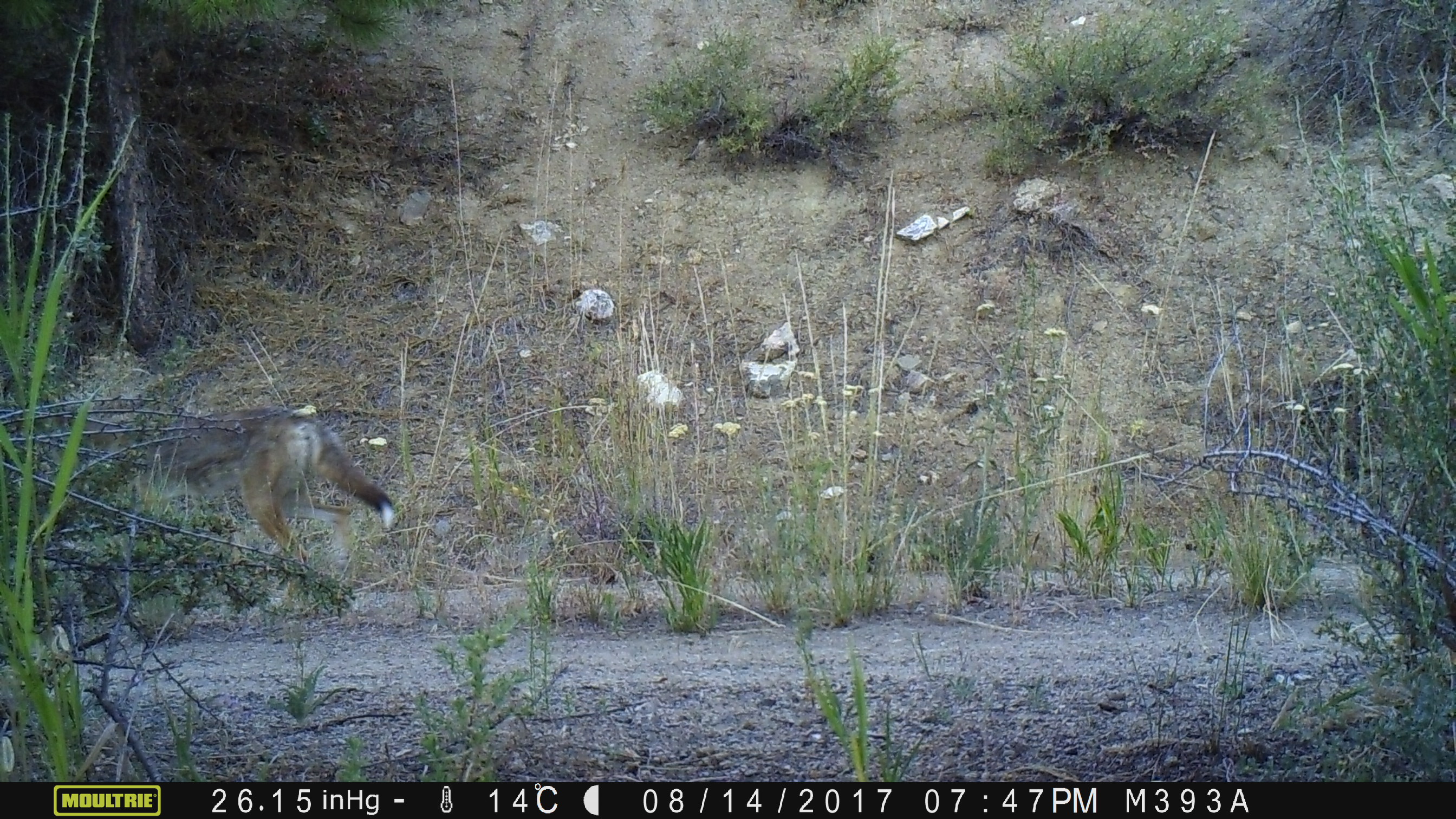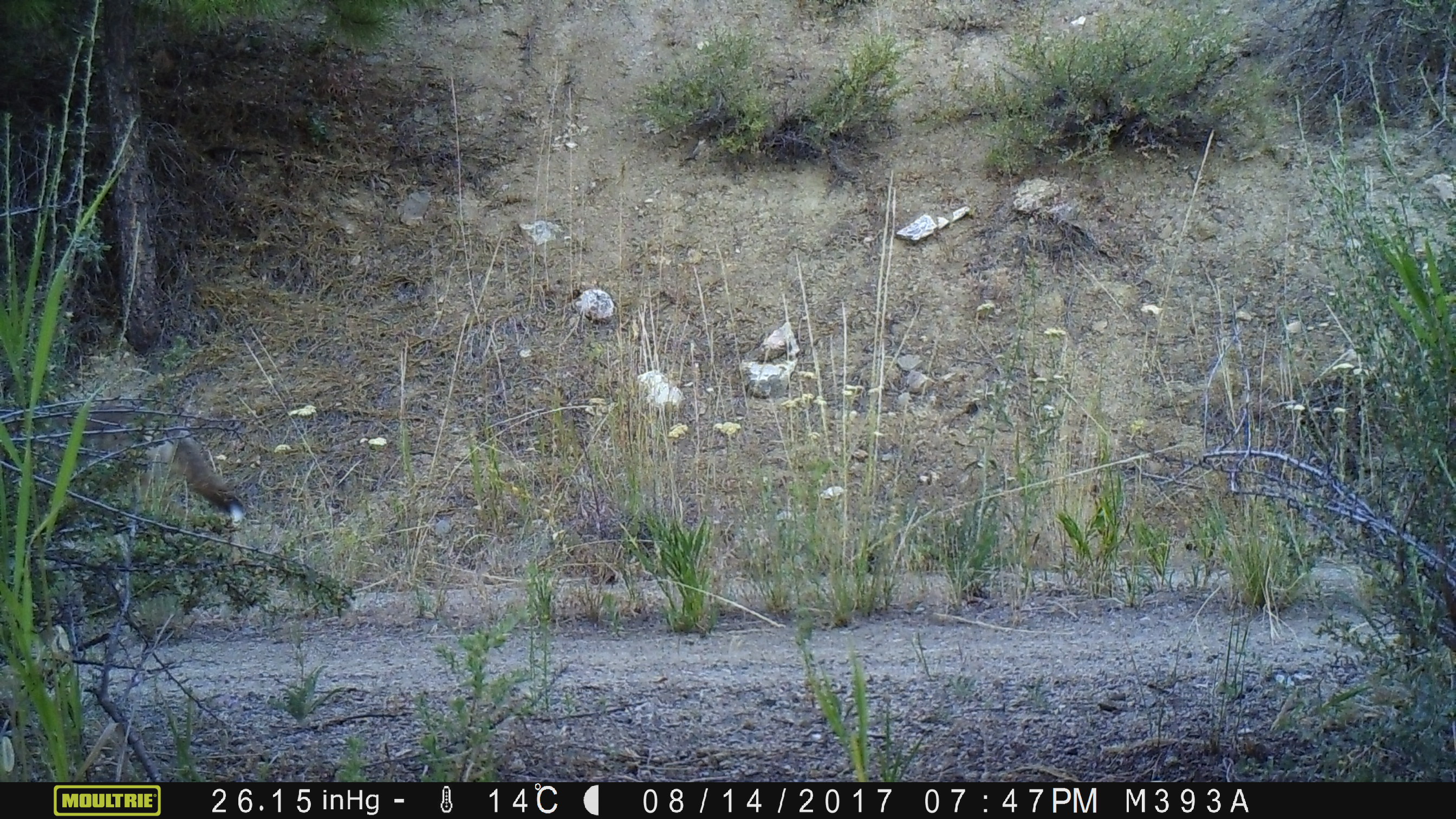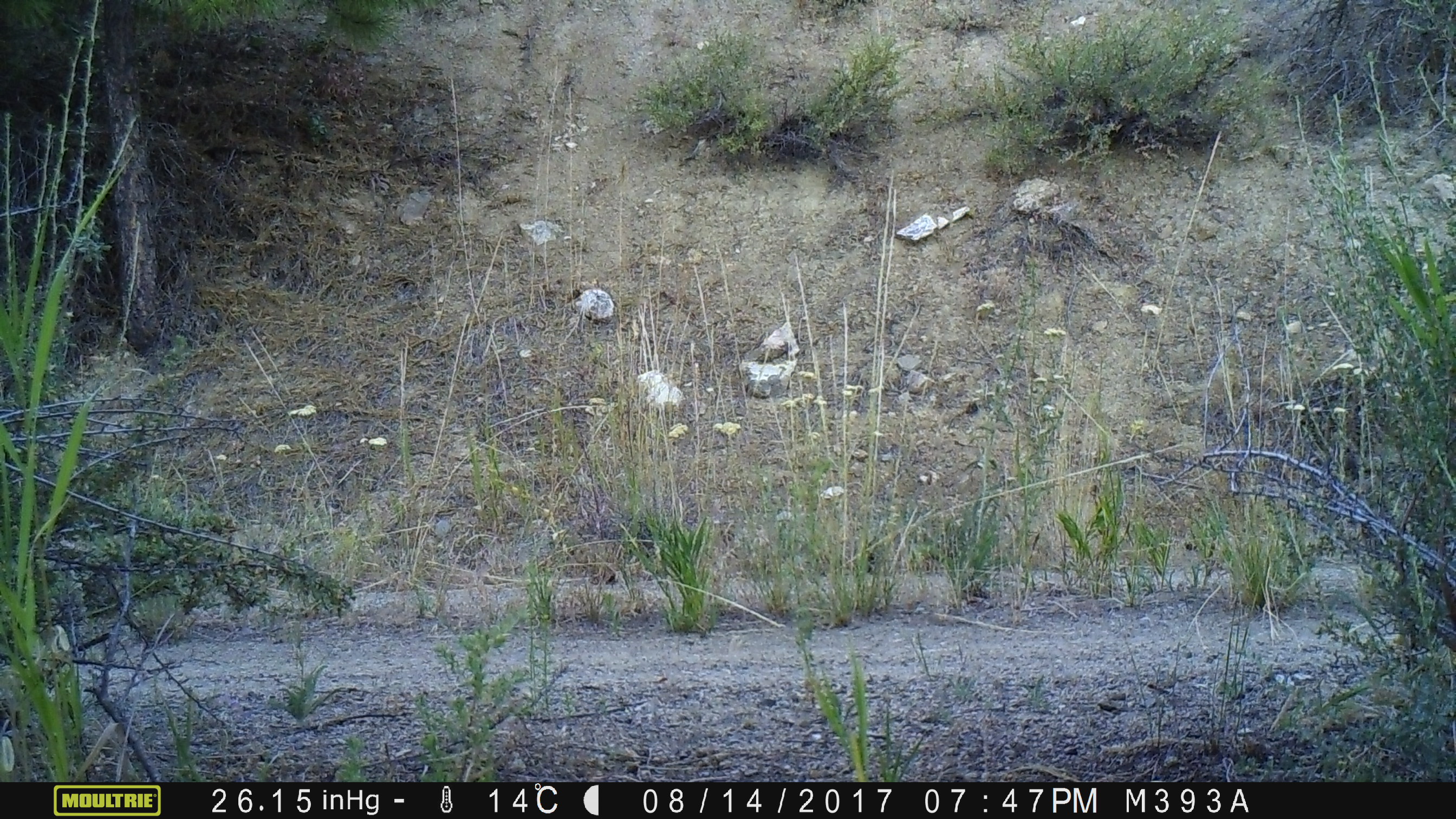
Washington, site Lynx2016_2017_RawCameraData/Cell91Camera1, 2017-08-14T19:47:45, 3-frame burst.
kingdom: Animalia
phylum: Chordata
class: Mammalia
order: Carnivora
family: Canidae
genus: Canis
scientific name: Canis latrans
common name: coyote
Canis latrans (coyote). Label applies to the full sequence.